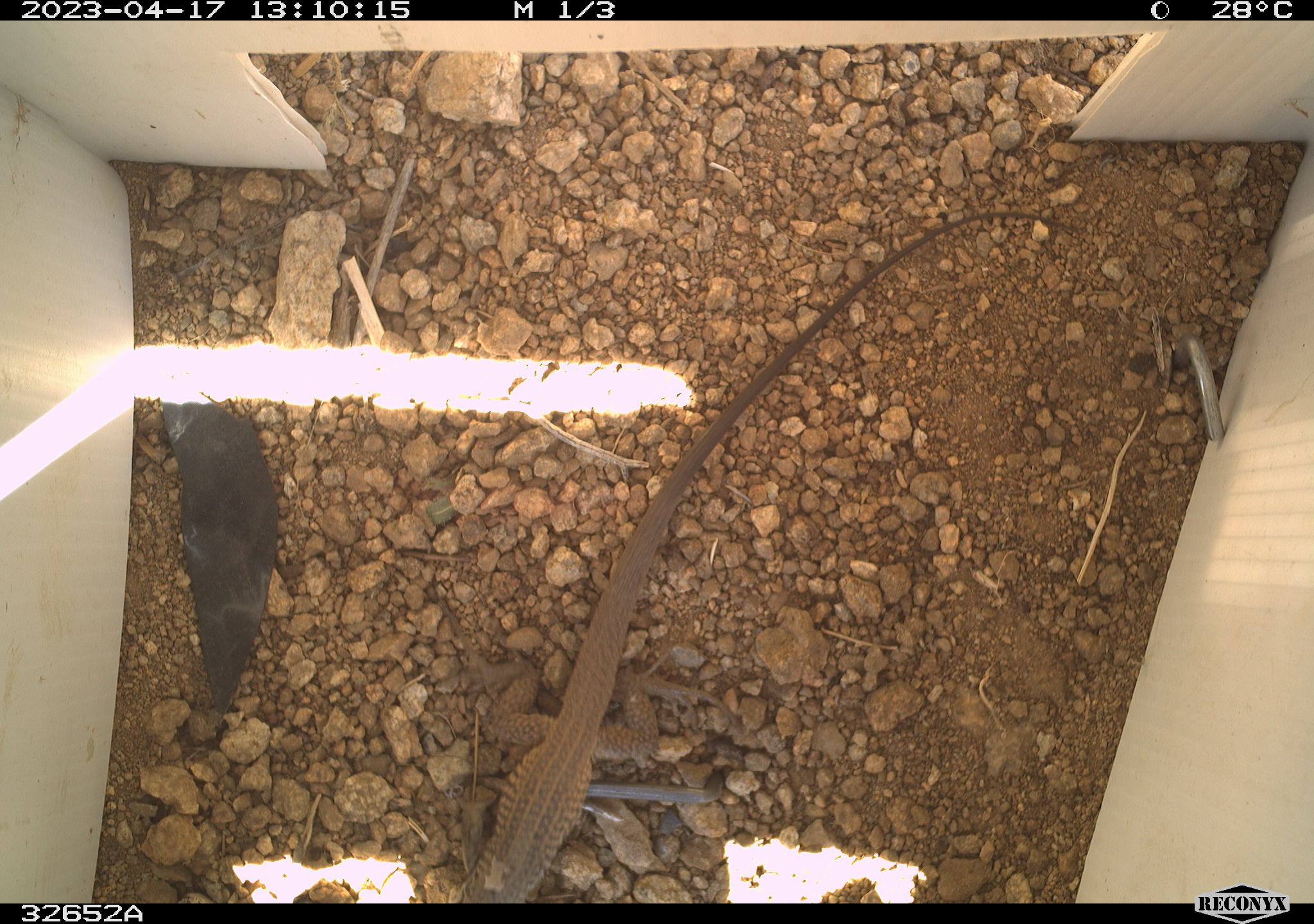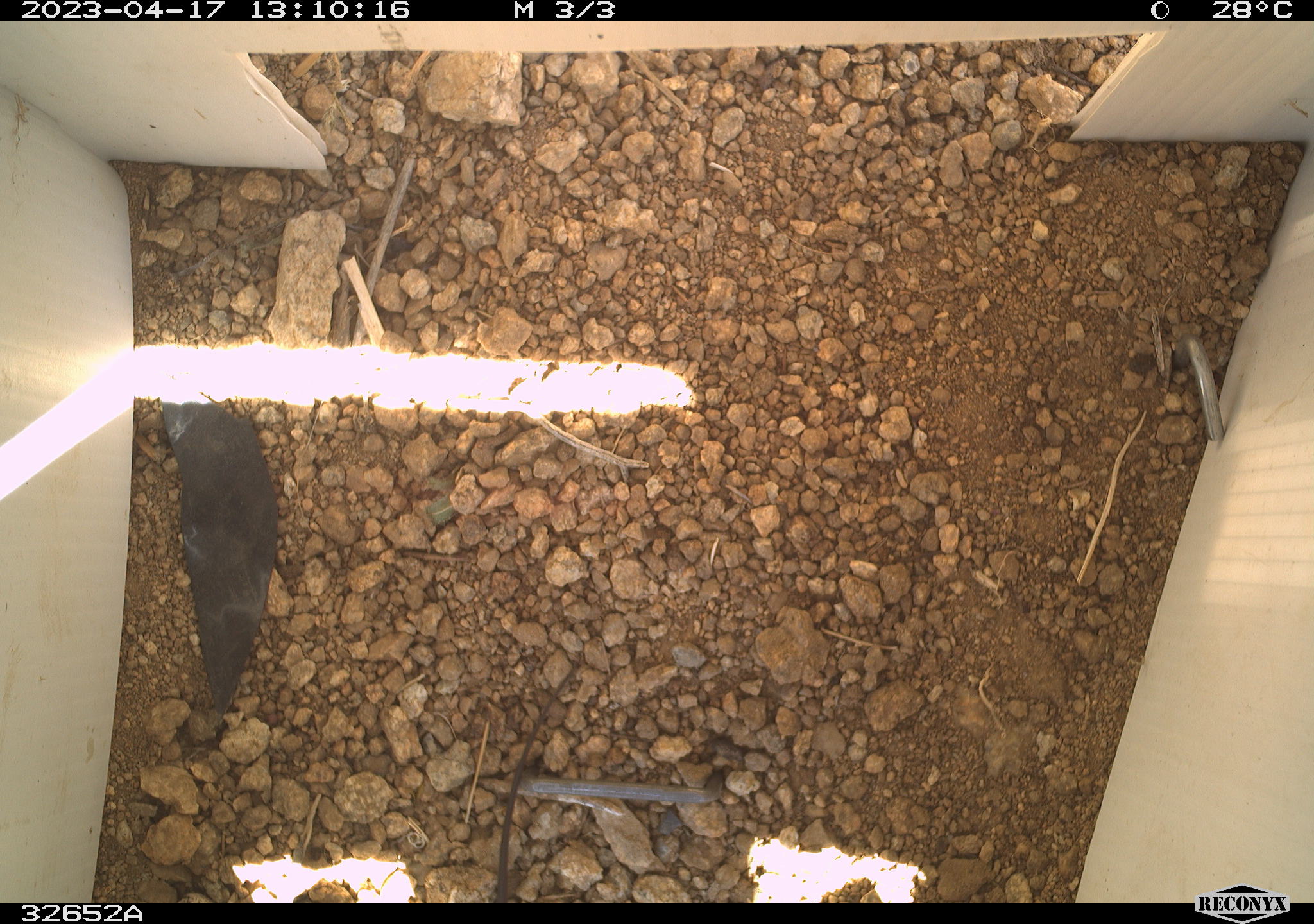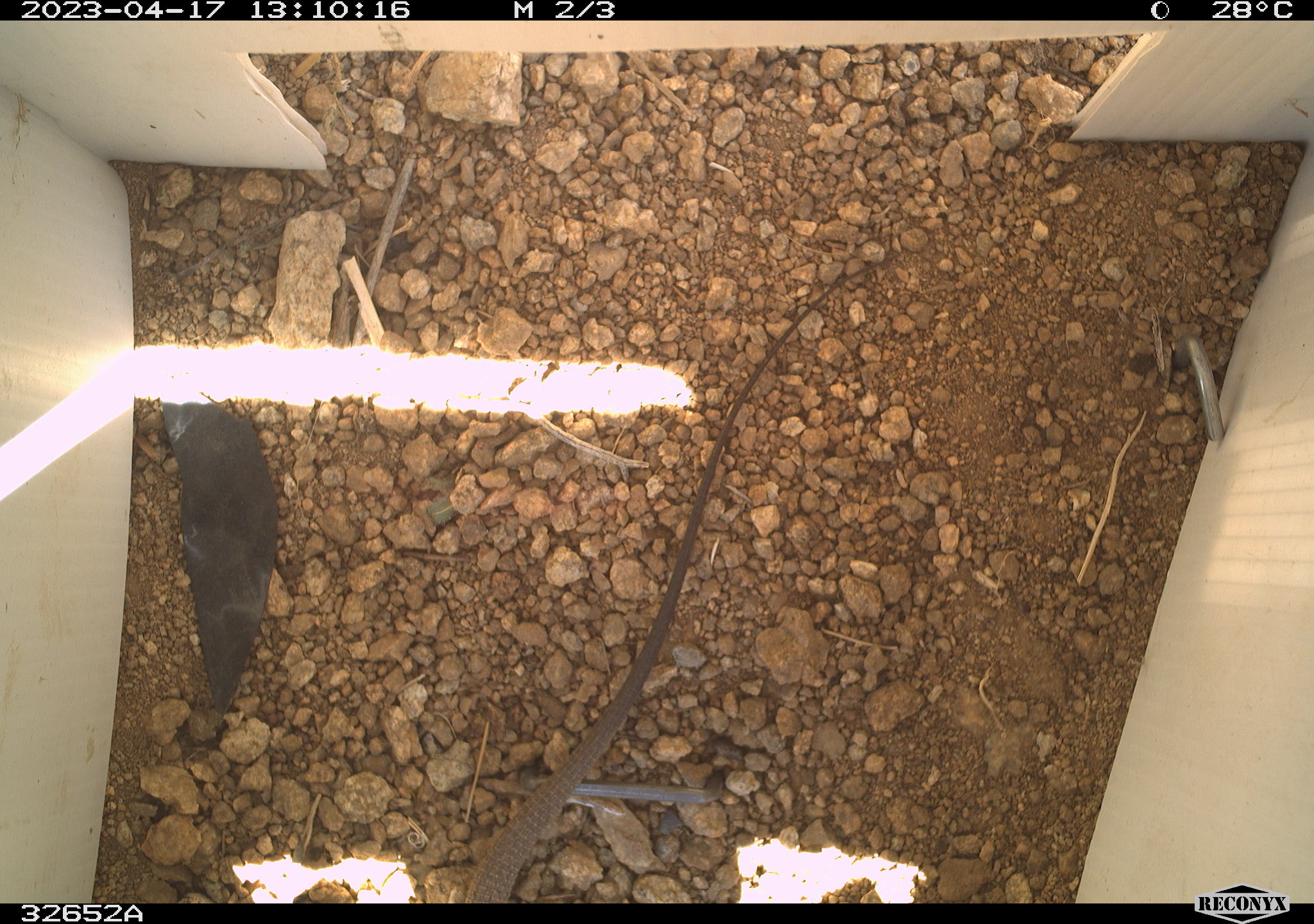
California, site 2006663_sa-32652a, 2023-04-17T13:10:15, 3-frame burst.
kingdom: Animalia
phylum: Chordata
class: Reptilia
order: Squamata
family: Teiidae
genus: Aspidoscelis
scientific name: Aspidoscelis tigris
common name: western whiptail